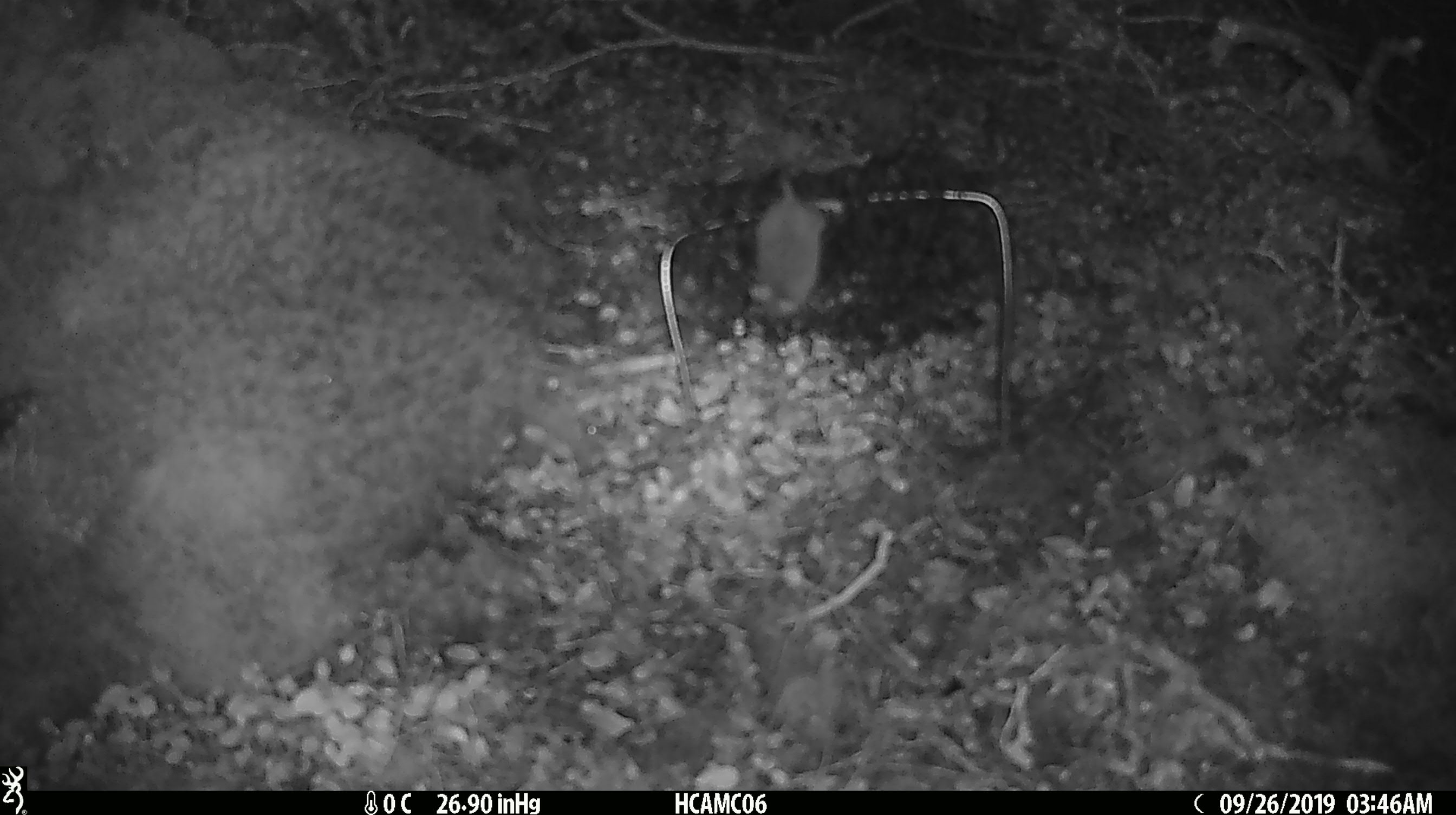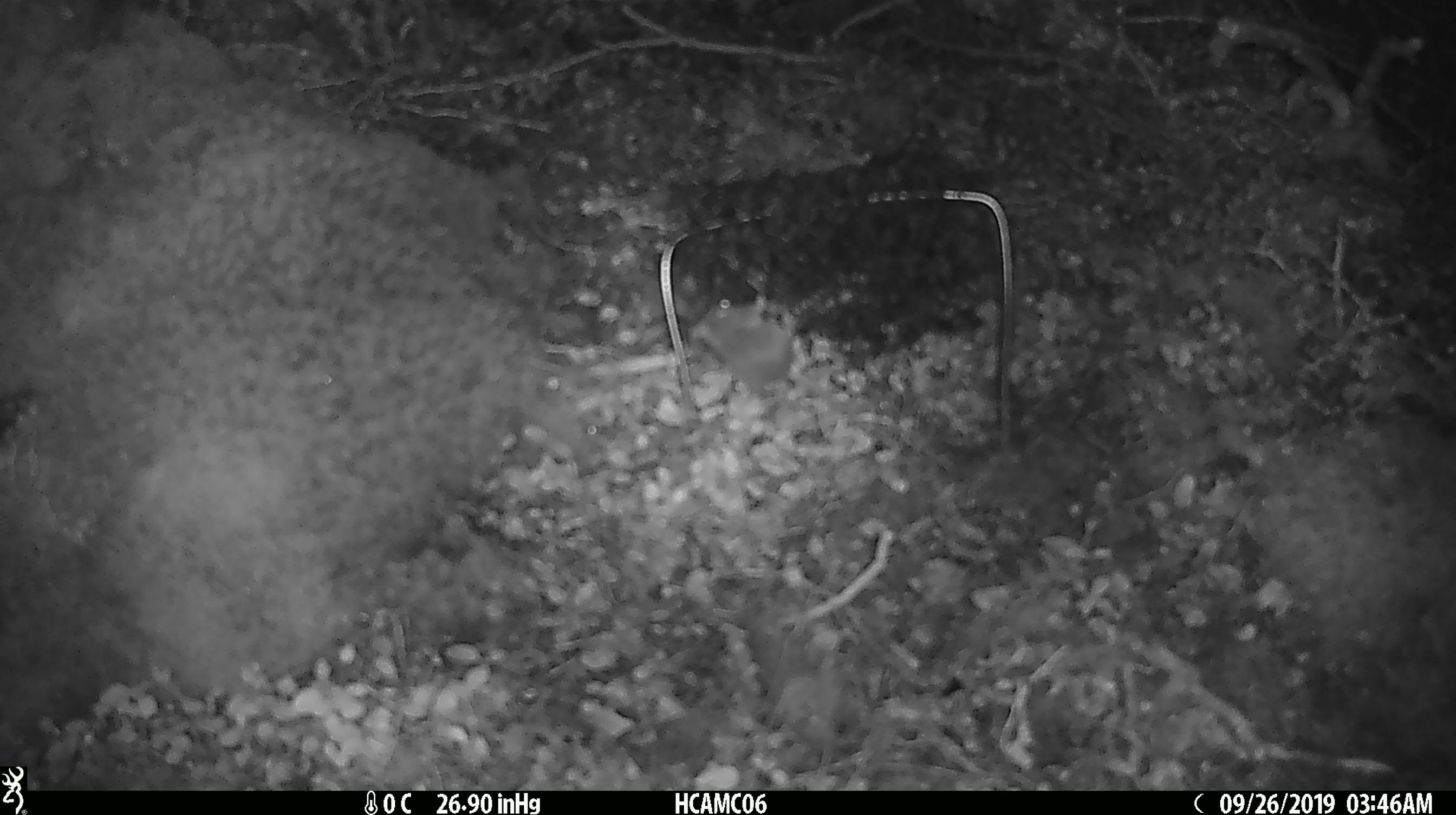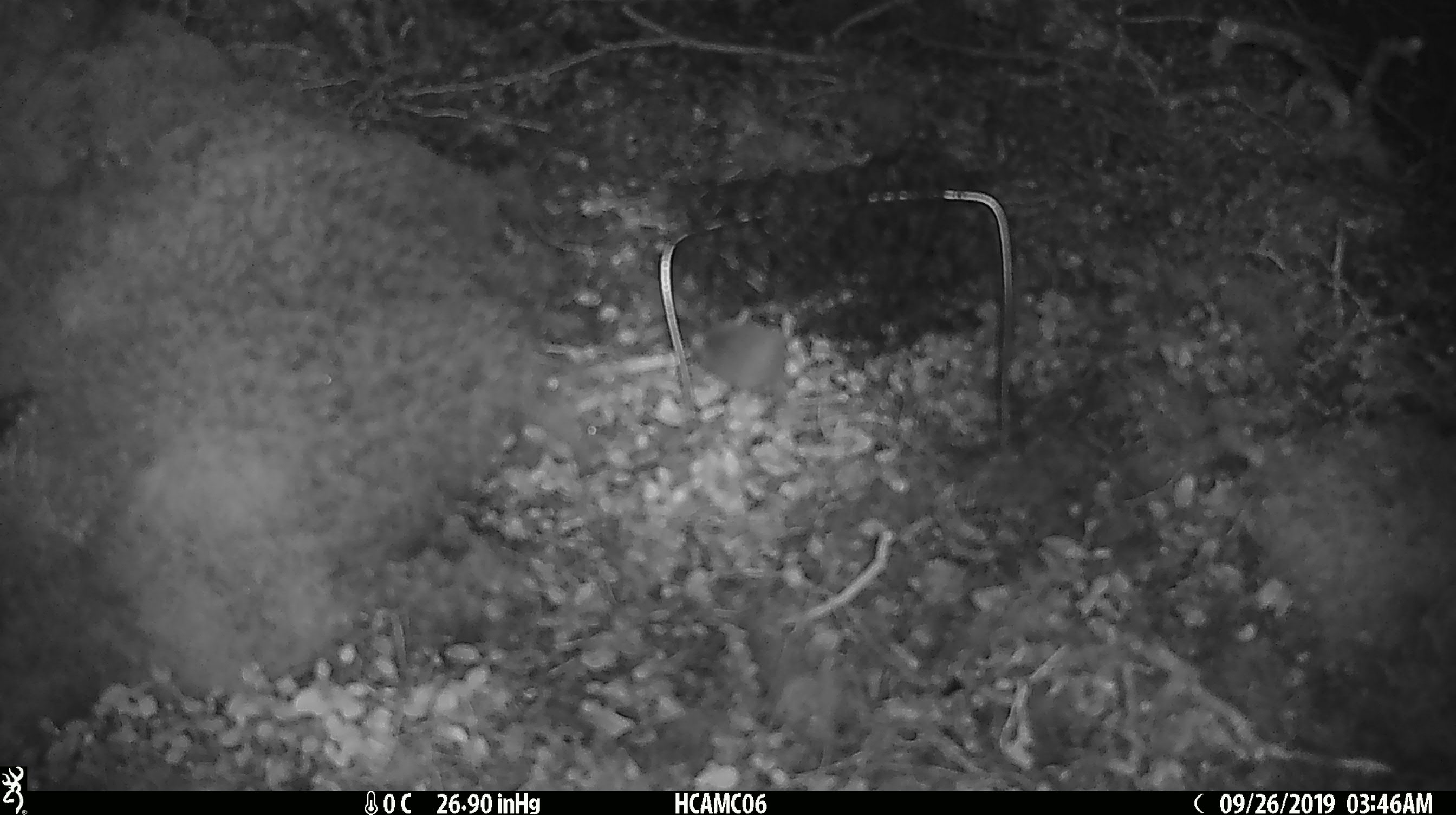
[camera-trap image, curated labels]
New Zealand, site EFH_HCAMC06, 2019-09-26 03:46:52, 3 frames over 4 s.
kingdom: Animalia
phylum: Chordata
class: Mammalia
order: Rodentia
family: Muridae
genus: Mus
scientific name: Mus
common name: mouse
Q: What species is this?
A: Mouse (Mus).